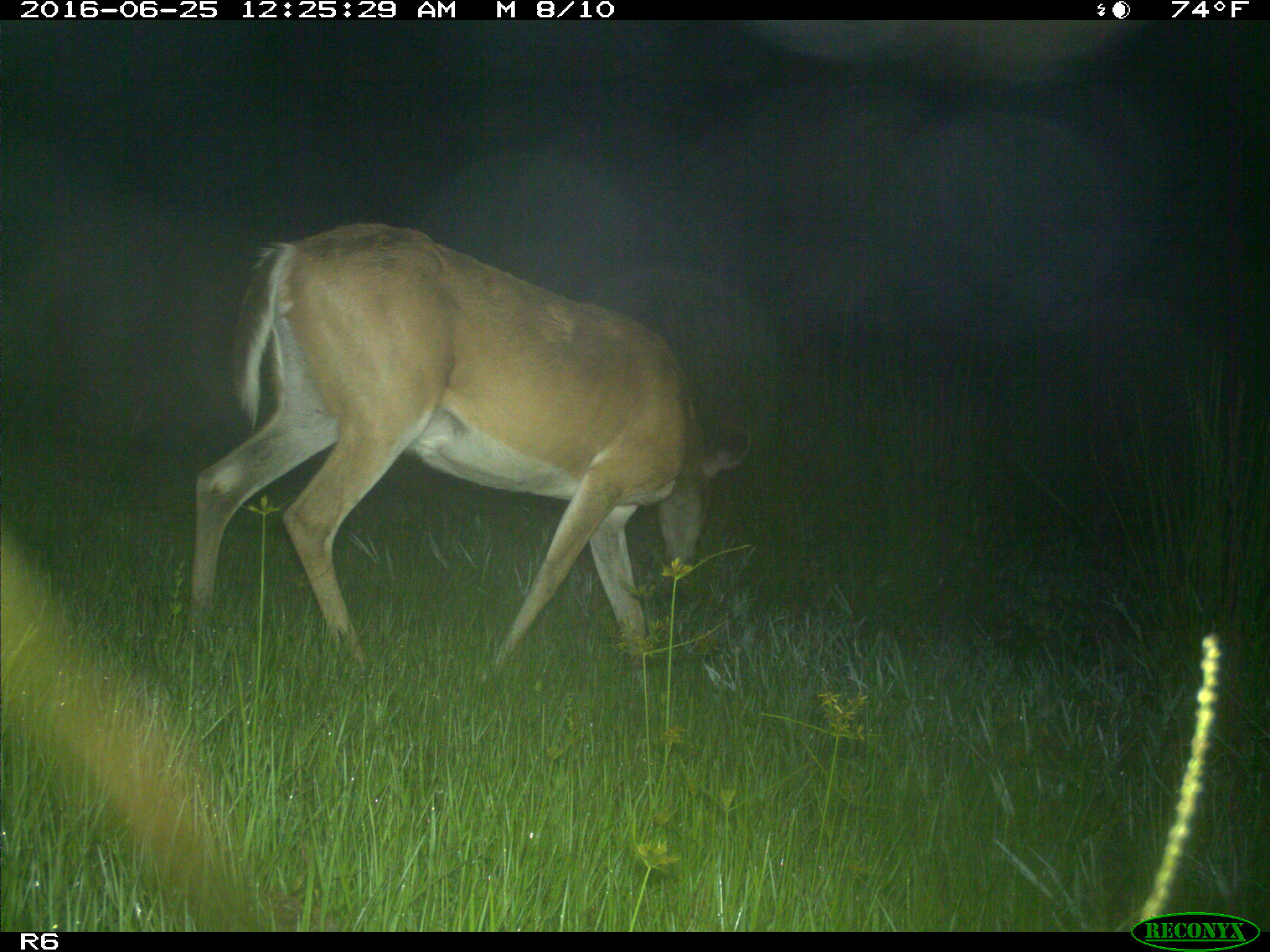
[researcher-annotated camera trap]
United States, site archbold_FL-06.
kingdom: Animalia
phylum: Chordata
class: Mammalia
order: Artiodactyla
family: Cervidae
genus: Odocoileus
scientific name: Odocoileus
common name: deer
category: unidentified deer